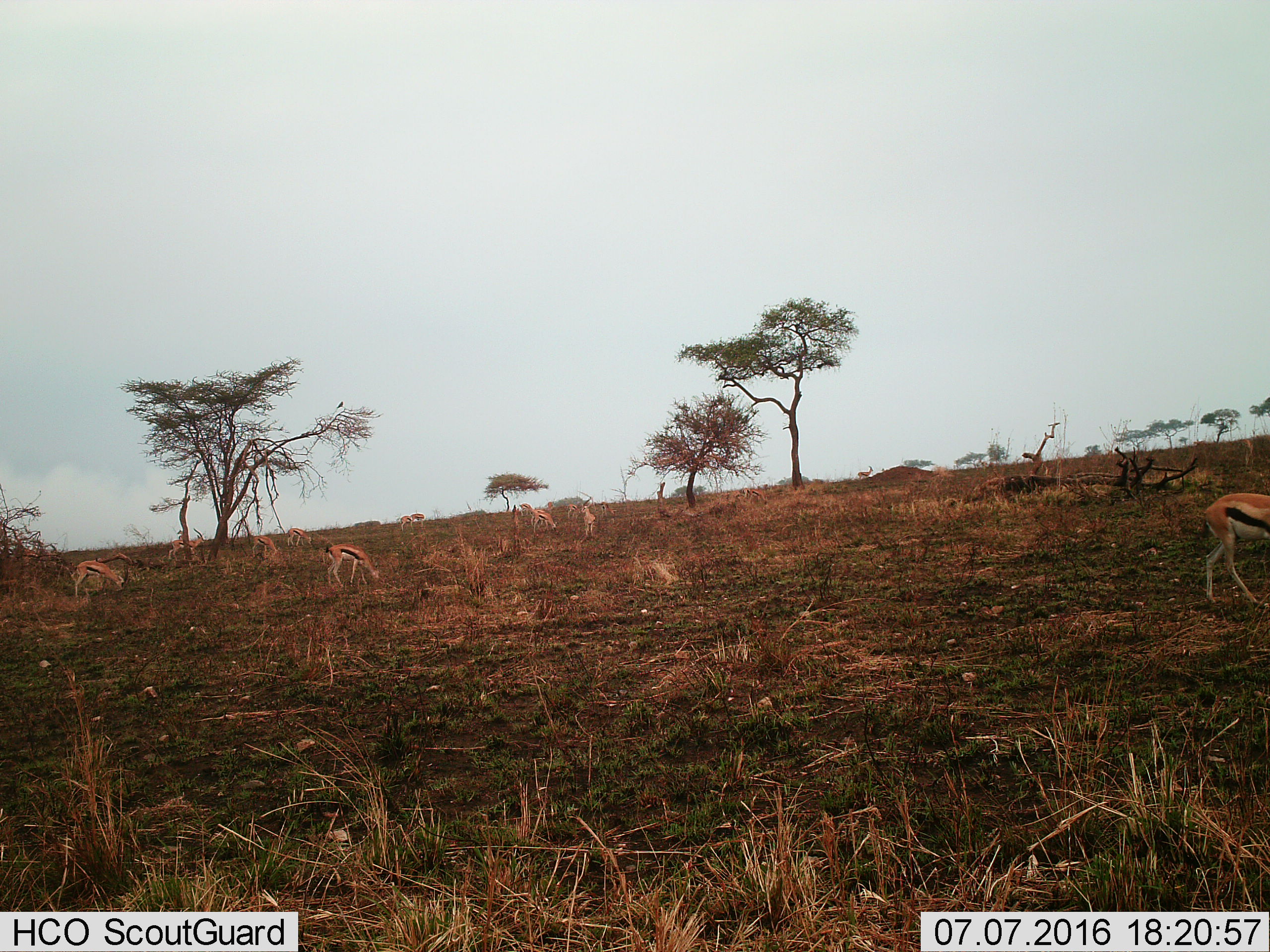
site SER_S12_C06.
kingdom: Animalia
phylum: Chordata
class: Mammalia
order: Artiodactyla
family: Bovidae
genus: Eudorcas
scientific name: Eudorcas thomsonii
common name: thomson's gazelle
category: gazellethomsons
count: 11-50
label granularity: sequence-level